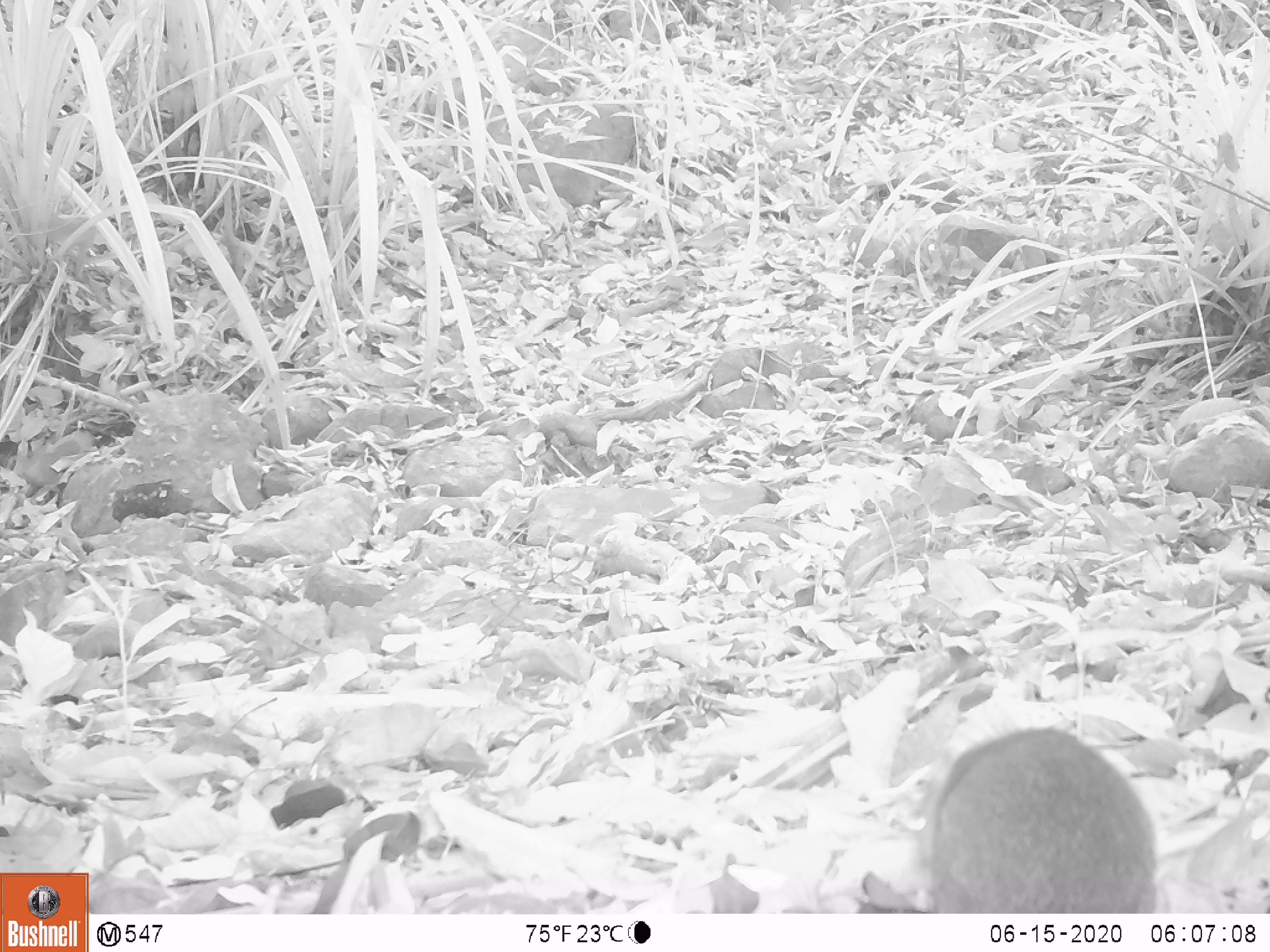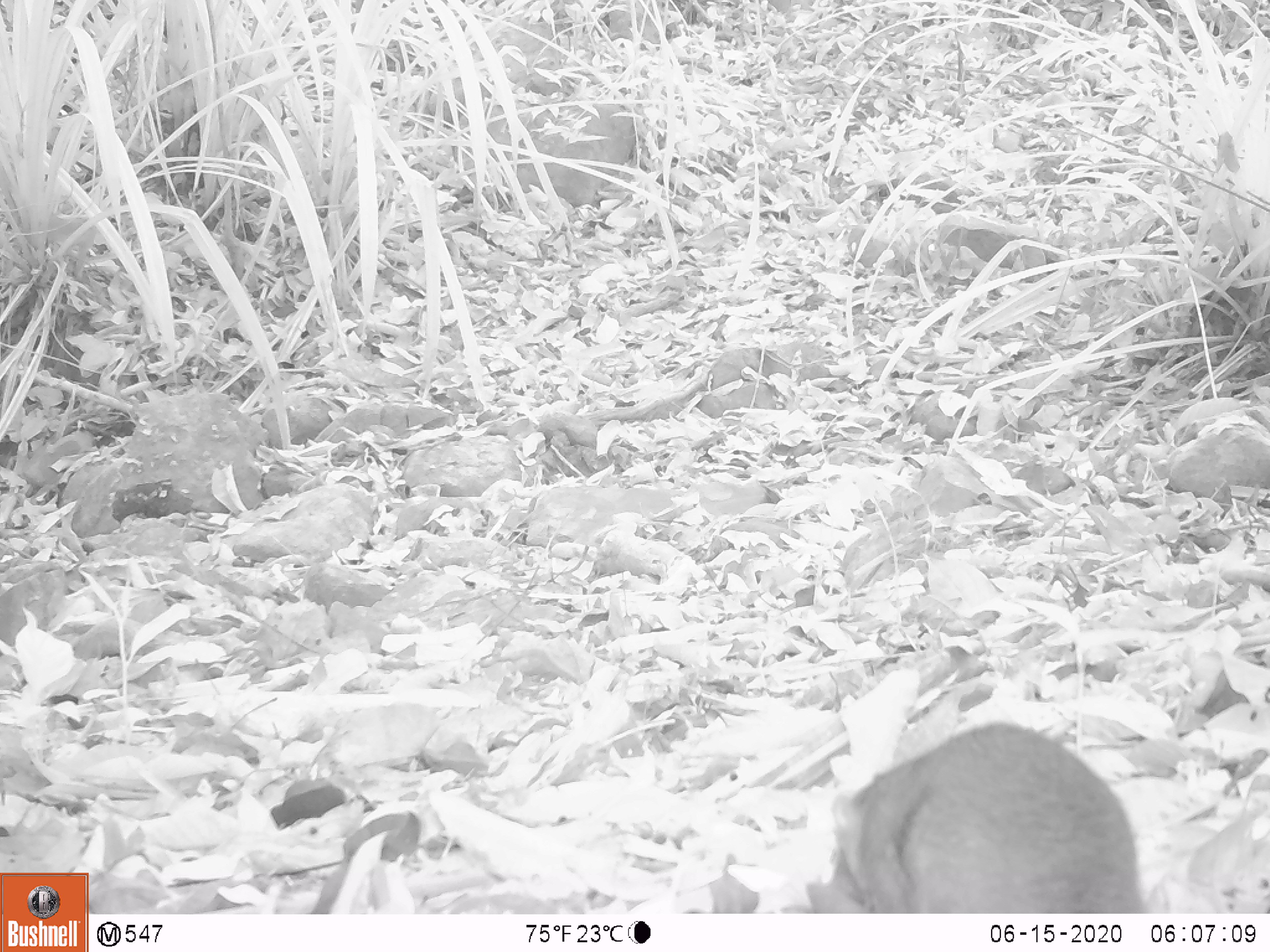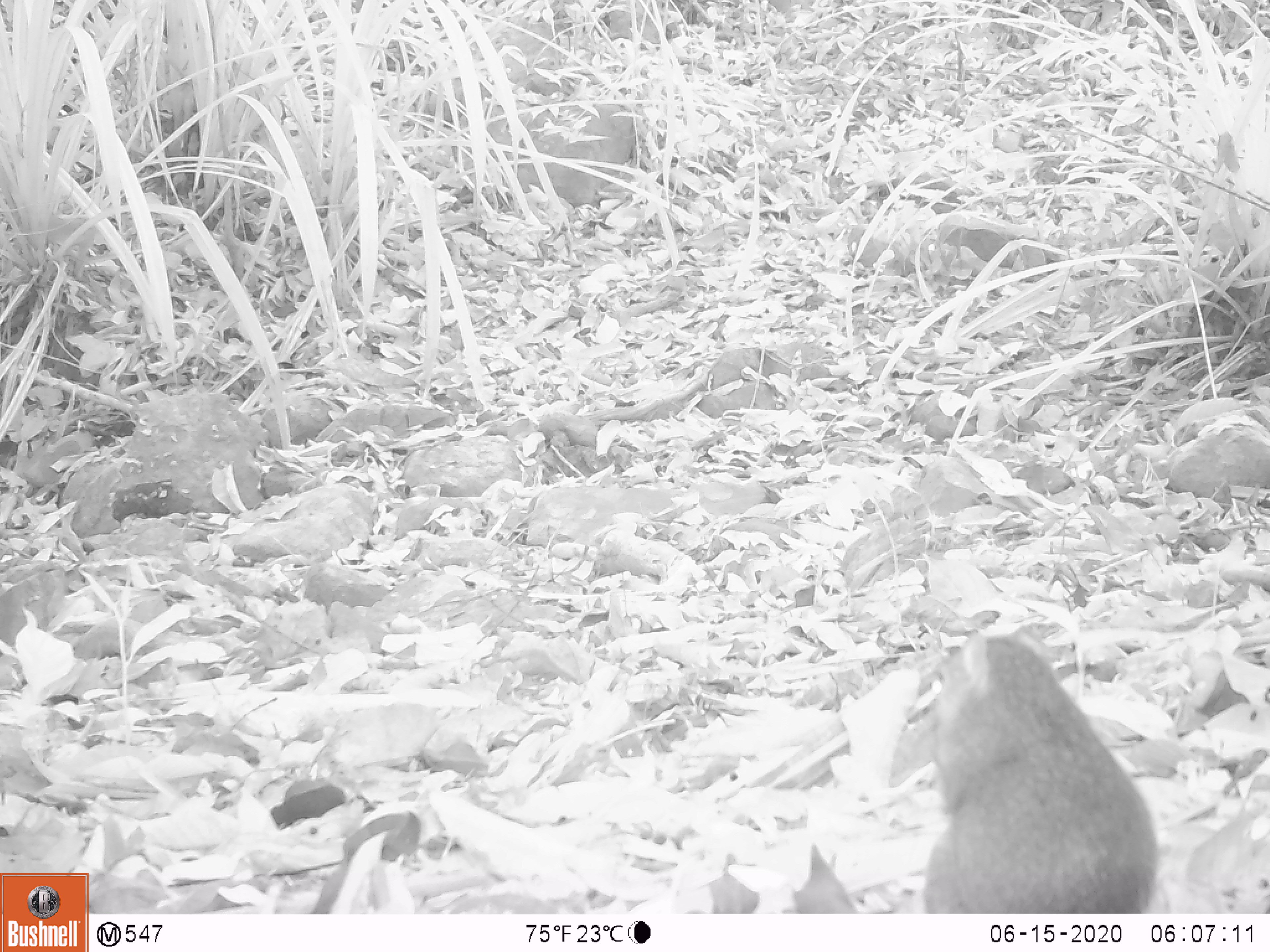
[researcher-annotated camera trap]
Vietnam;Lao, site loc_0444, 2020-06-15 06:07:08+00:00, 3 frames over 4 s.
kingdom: Animalia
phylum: Chordata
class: Mammalia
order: Rodentia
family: Sciuridae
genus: Dremomys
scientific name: Dremomys rufigenis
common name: red-cheeked squirrel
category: red cheeked squirrel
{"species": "red cheeked squirrel (red-cheeked squirrel) (Dremomys rufigenis)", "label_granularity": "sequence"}